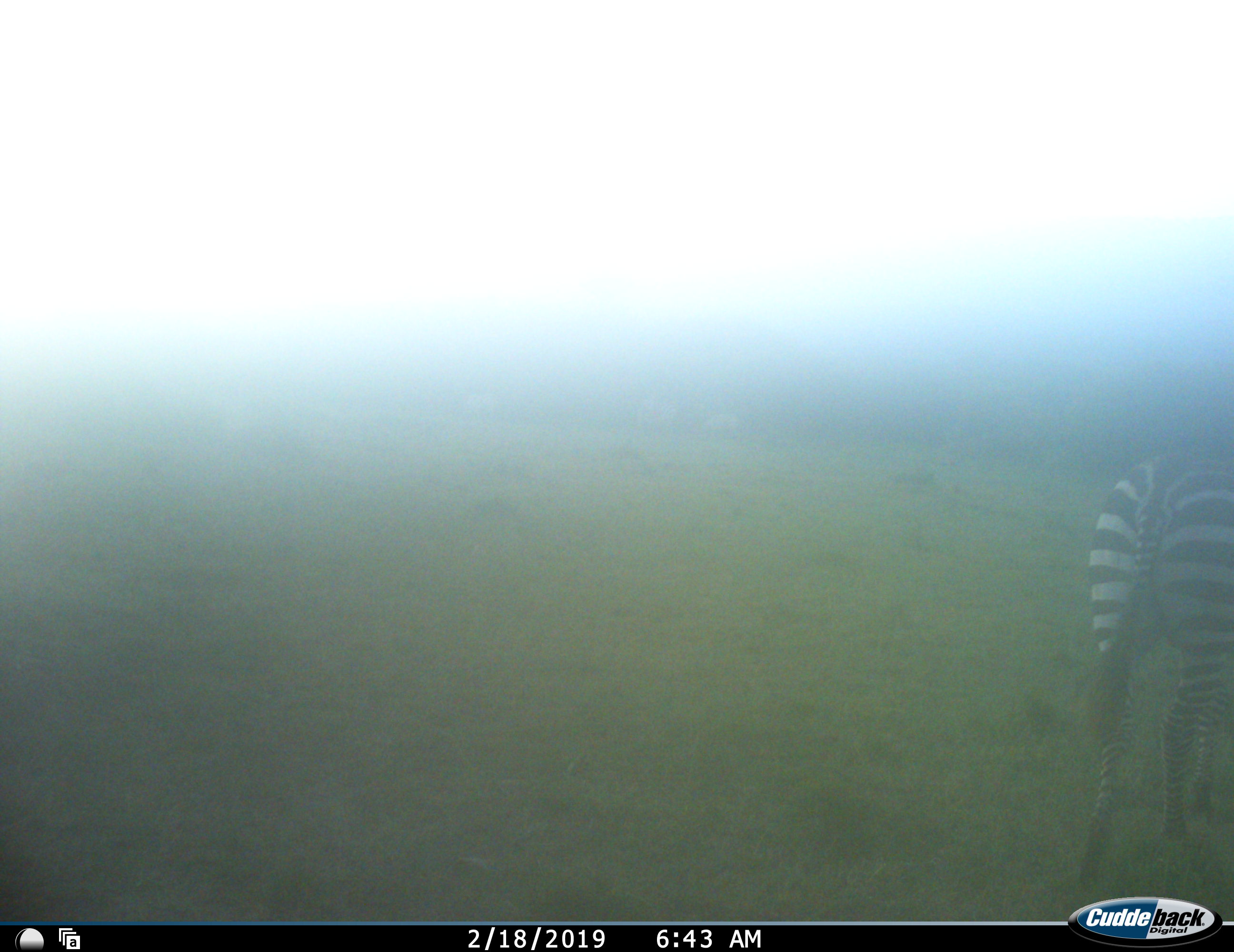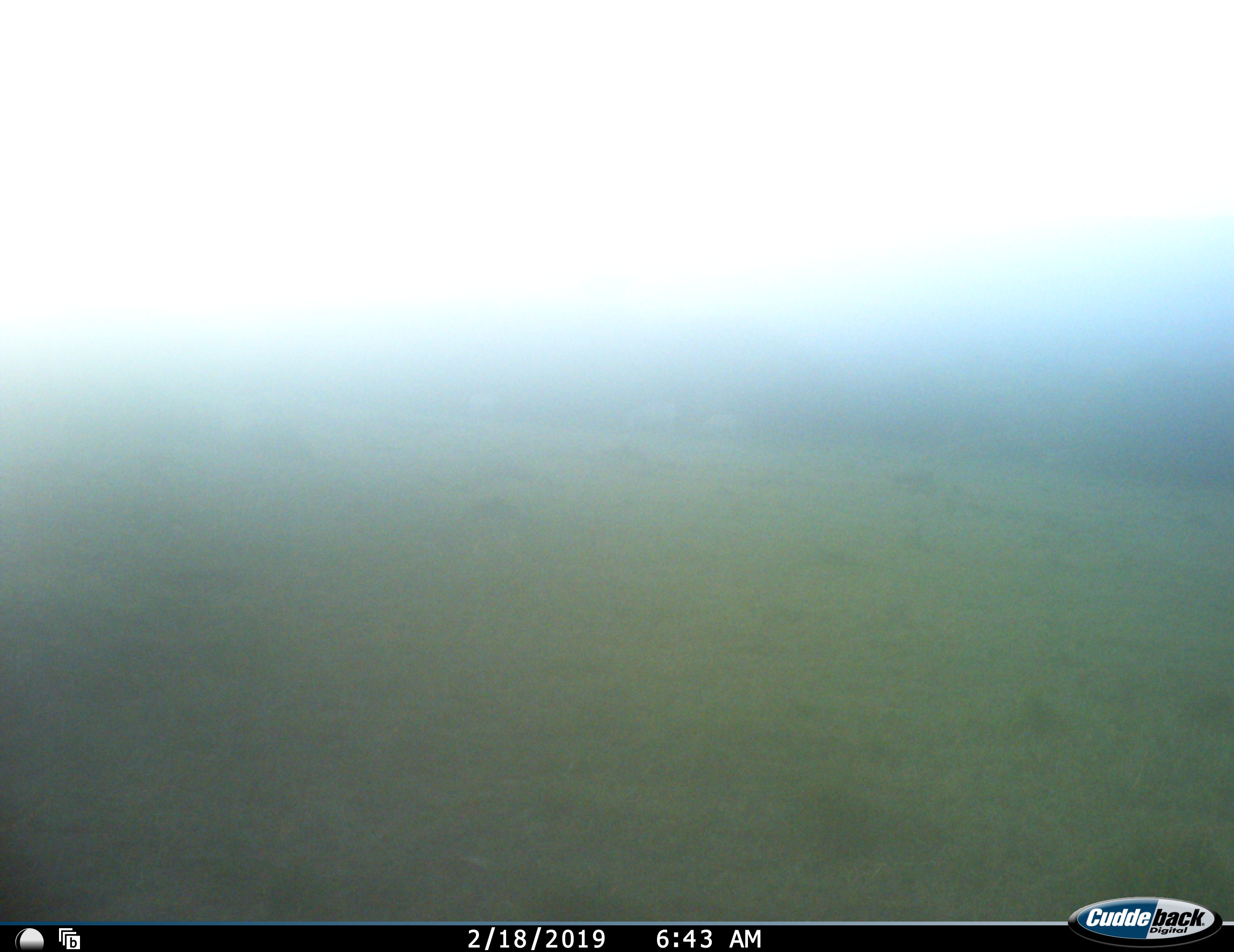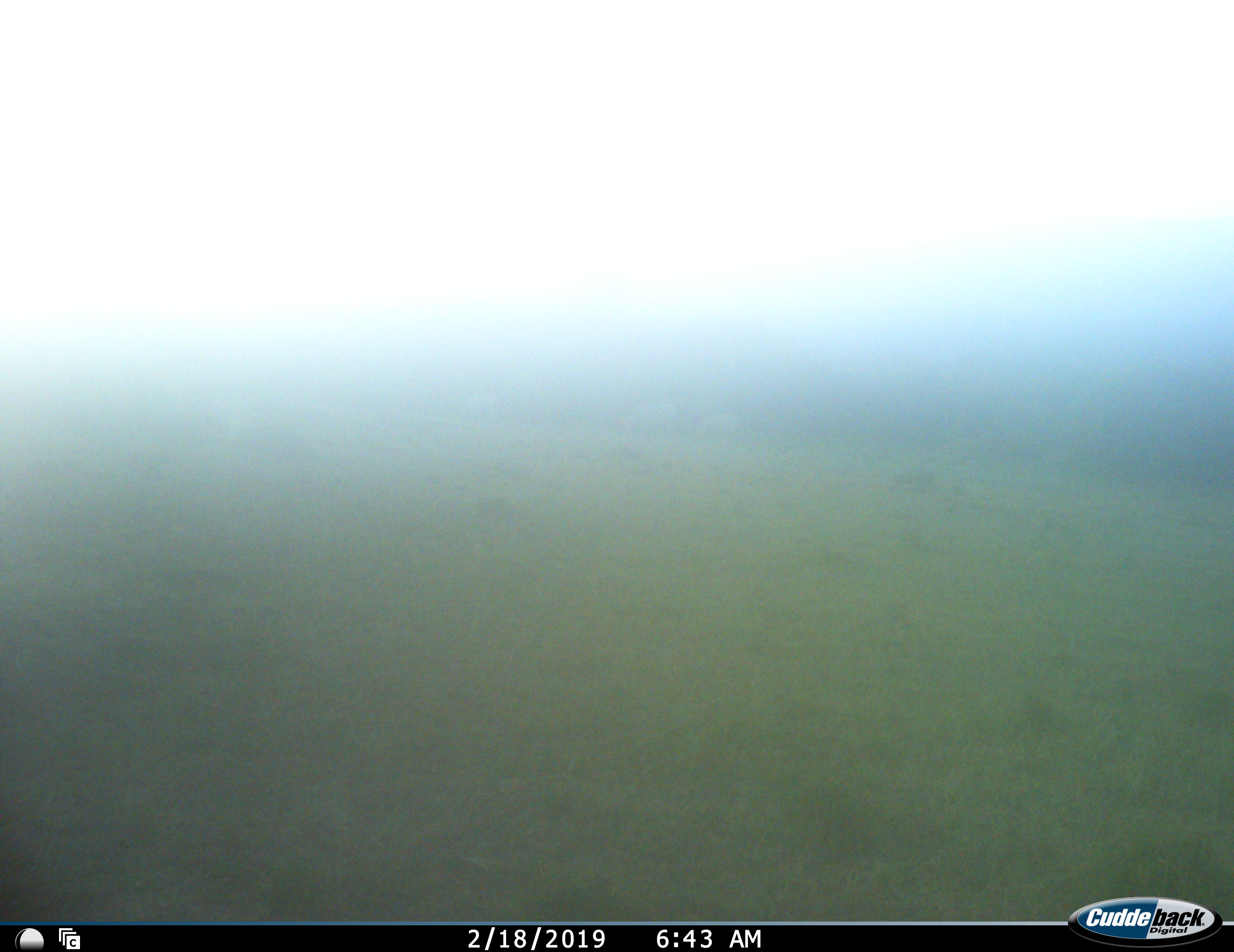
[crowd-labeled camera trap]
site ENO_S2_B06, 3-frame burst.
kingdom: Animalia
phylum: Chordata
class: Mammalia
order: Perissodactyla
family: Equidae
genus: Equus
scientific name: Equus quagga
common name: plains zebra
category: zebraplains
Zebraplains (plains zebra) (Equus quagga), count 1. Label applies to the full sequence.